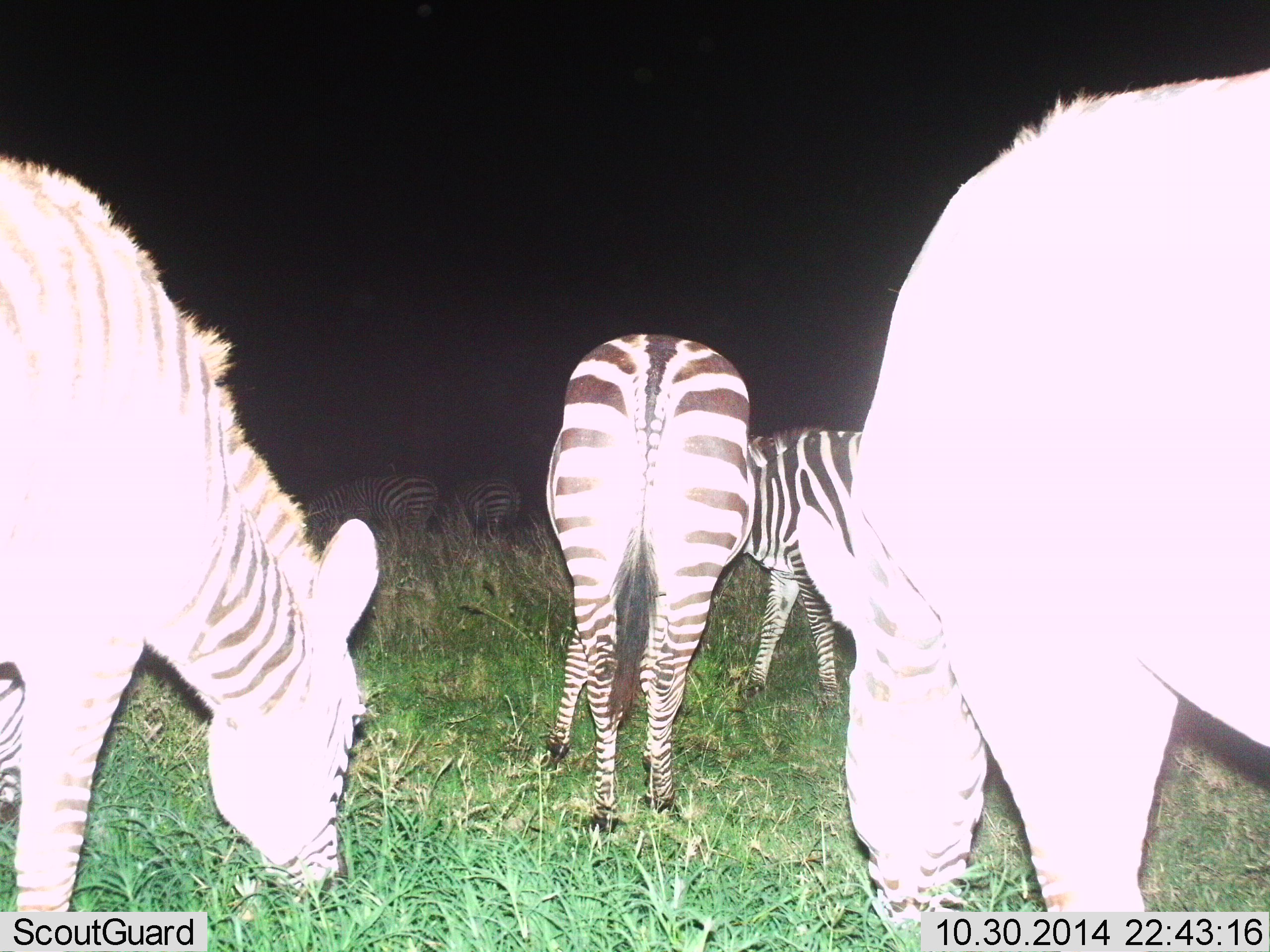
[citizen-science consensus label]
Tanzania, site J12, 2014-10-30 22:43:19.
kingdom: Animalia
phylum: Chordata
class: Mammalia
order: Perissodactyla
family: Equidae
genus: Equus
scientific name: Equus quagga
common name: plains zebra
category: zebra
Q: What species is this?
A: Zebra (plains zebra) (Equus quagga).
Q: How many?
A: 6.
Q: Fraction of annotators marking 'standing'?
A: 30%.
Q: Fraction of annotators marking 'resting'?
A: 0%.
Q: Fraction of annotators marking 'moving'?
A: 0%.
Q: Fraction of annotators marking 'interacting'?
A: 0%.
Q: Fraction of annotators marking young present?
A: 0%.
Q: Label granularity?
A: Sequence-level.